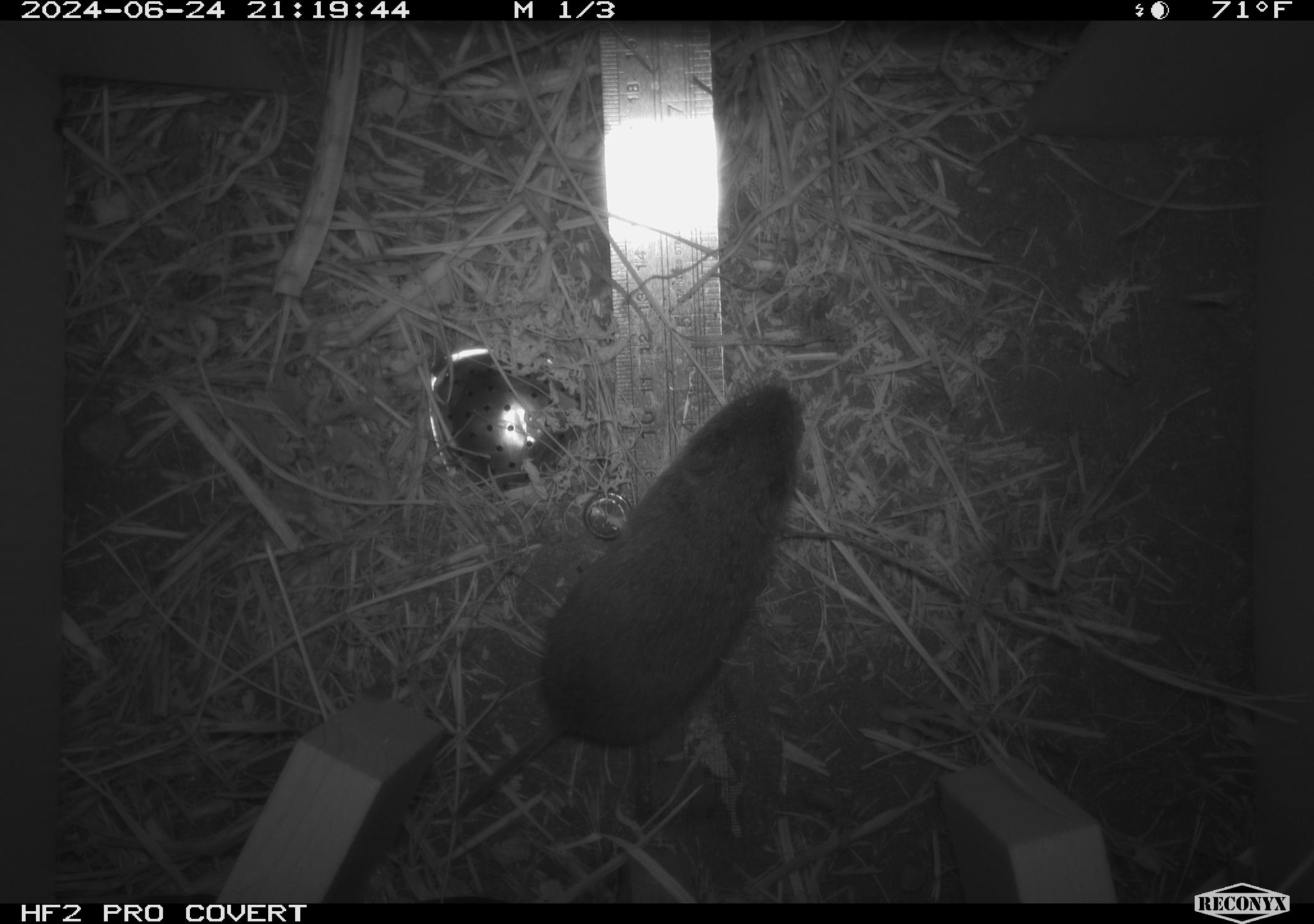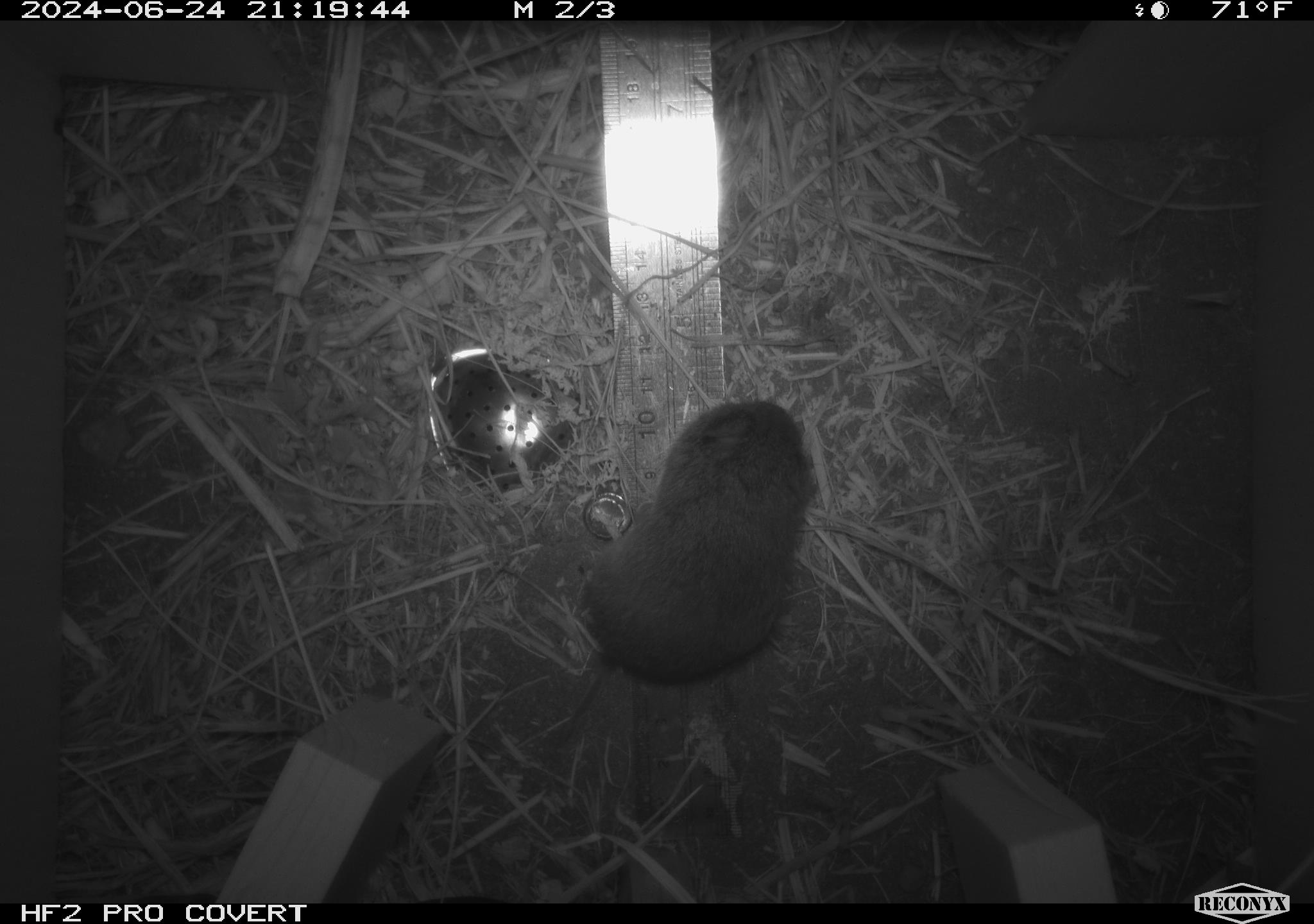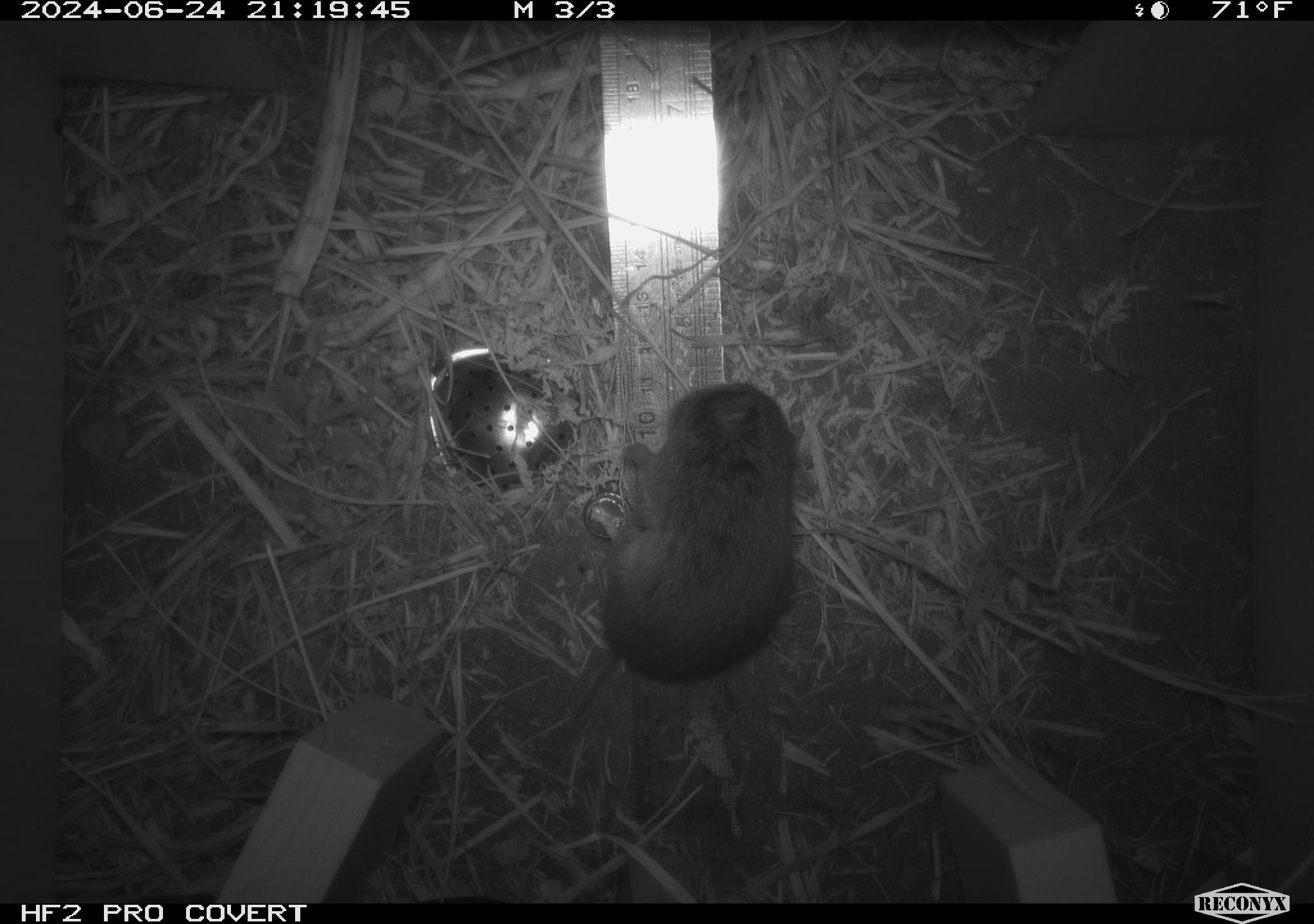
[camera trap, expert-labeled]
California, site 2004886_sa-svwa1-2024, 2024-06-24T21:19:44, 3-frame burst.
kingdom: Animalia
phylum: Chordata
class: Mammalia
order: Rodentia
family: Cricetidae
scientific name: Arvicolinae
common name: voles, lemmings, and muskrats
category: arvicolinae subfamily